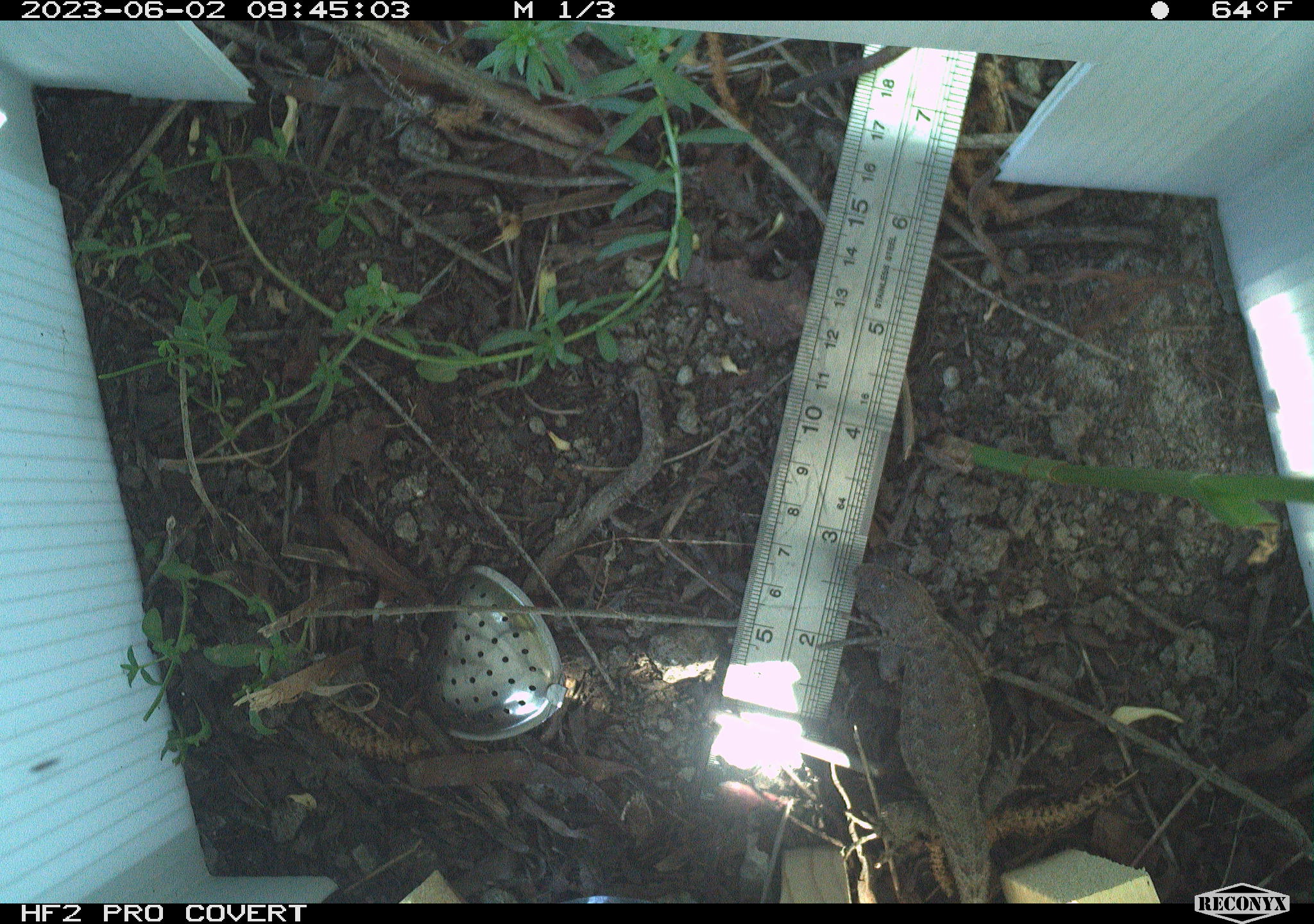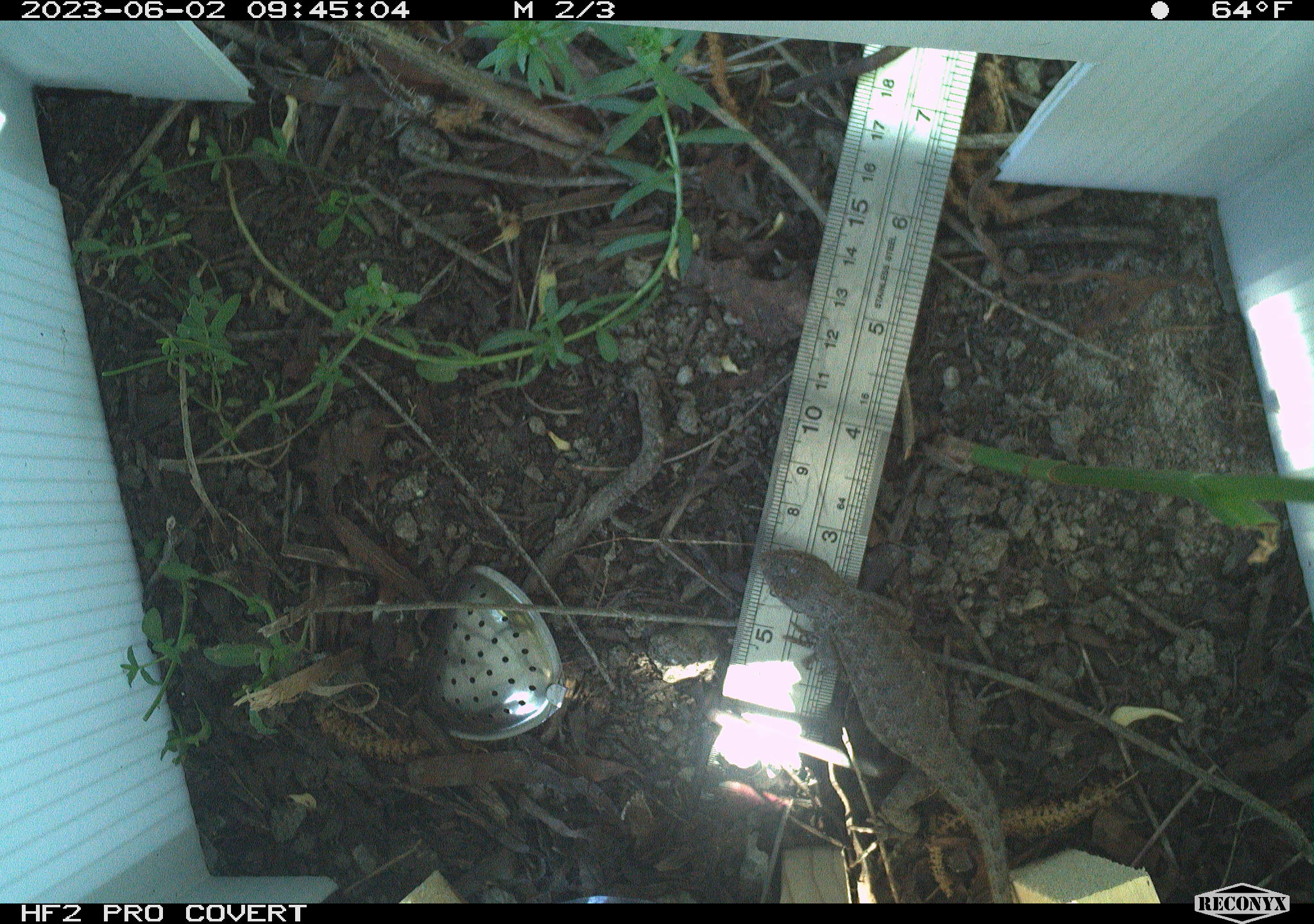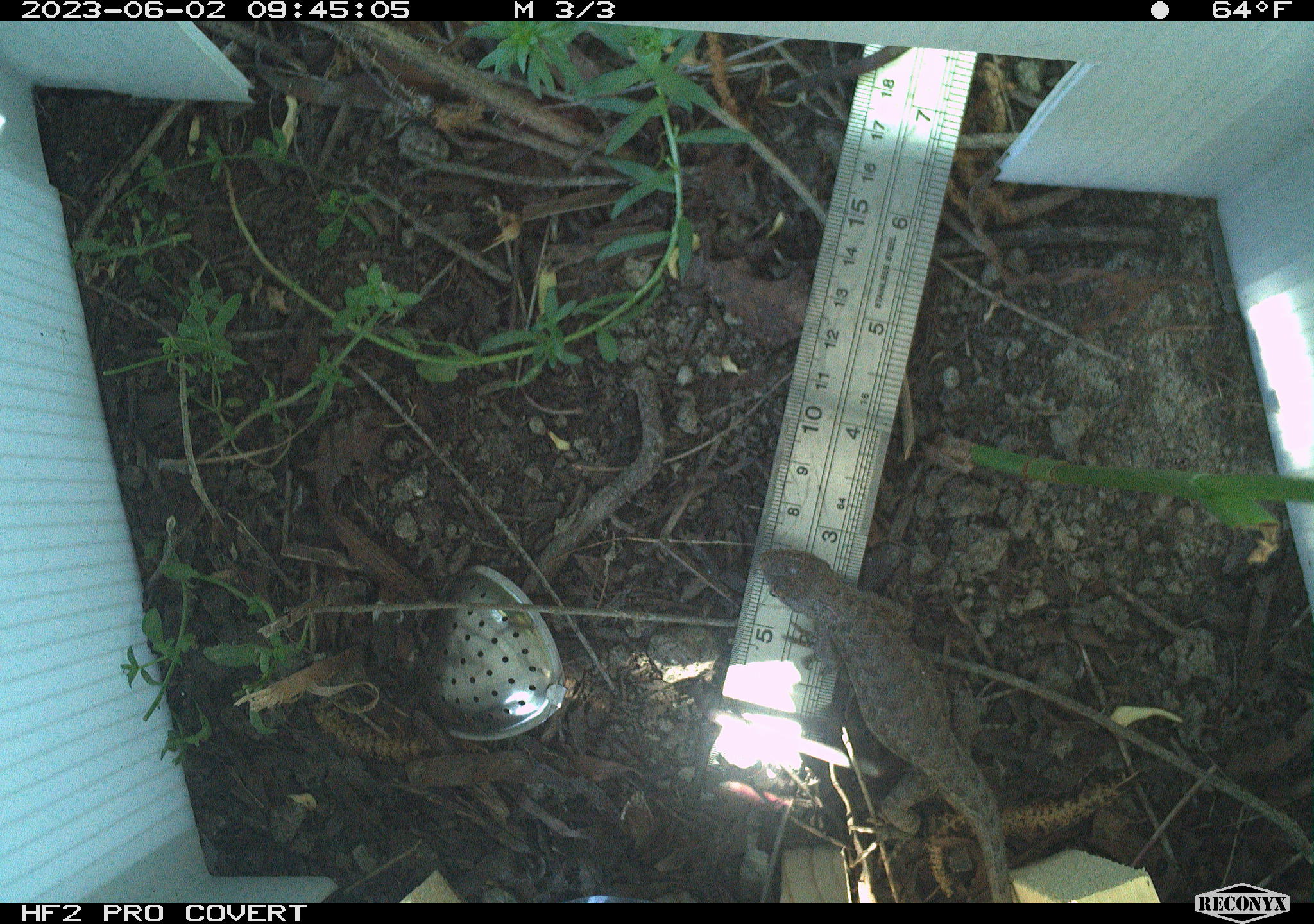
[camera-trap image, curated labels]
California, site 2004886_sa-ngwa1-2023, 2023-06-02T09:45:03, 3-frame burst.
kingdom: Animalia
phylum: Chordata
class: Reptilia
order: Squamata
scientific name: Squamata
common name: lizards and snakes